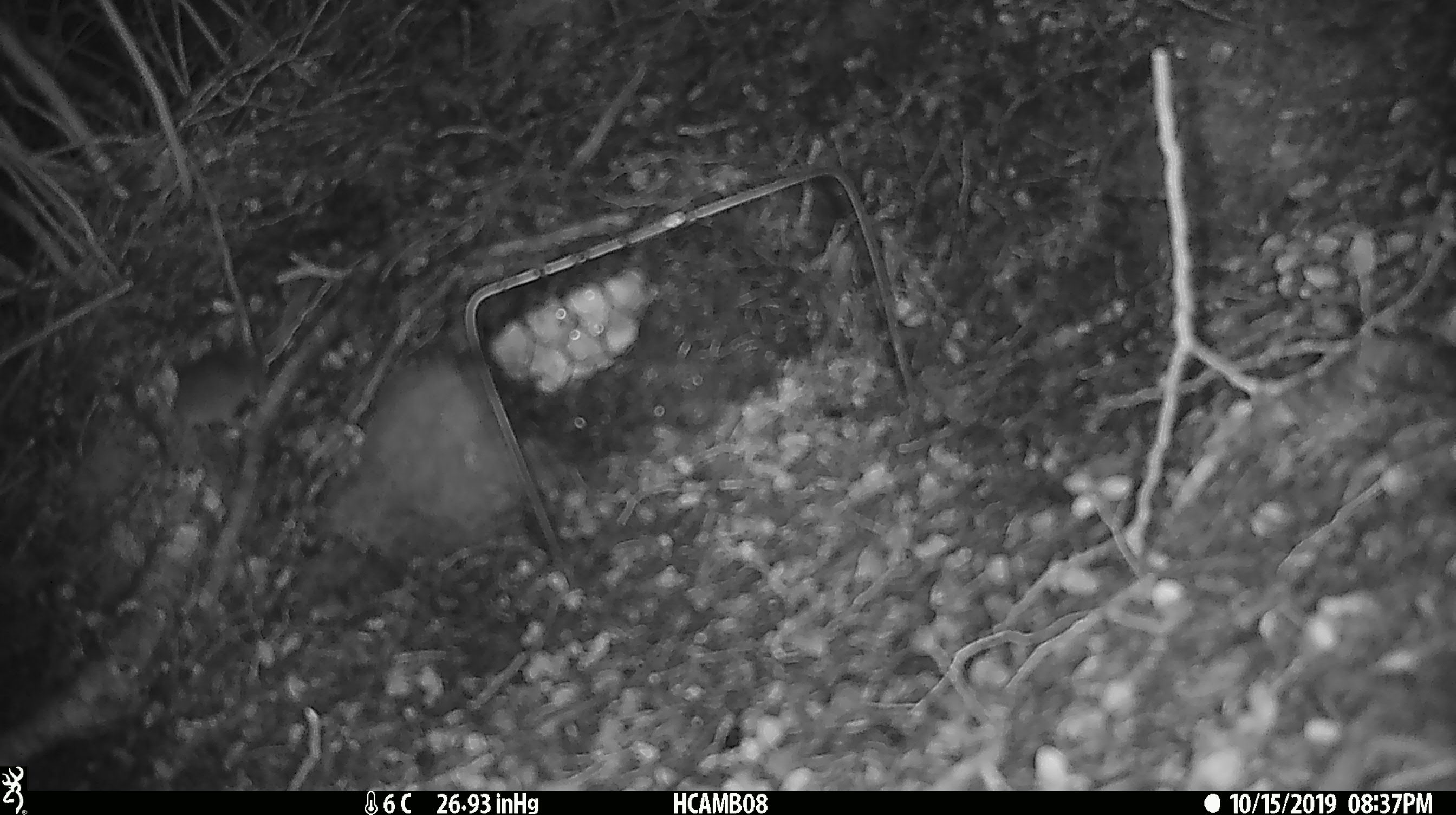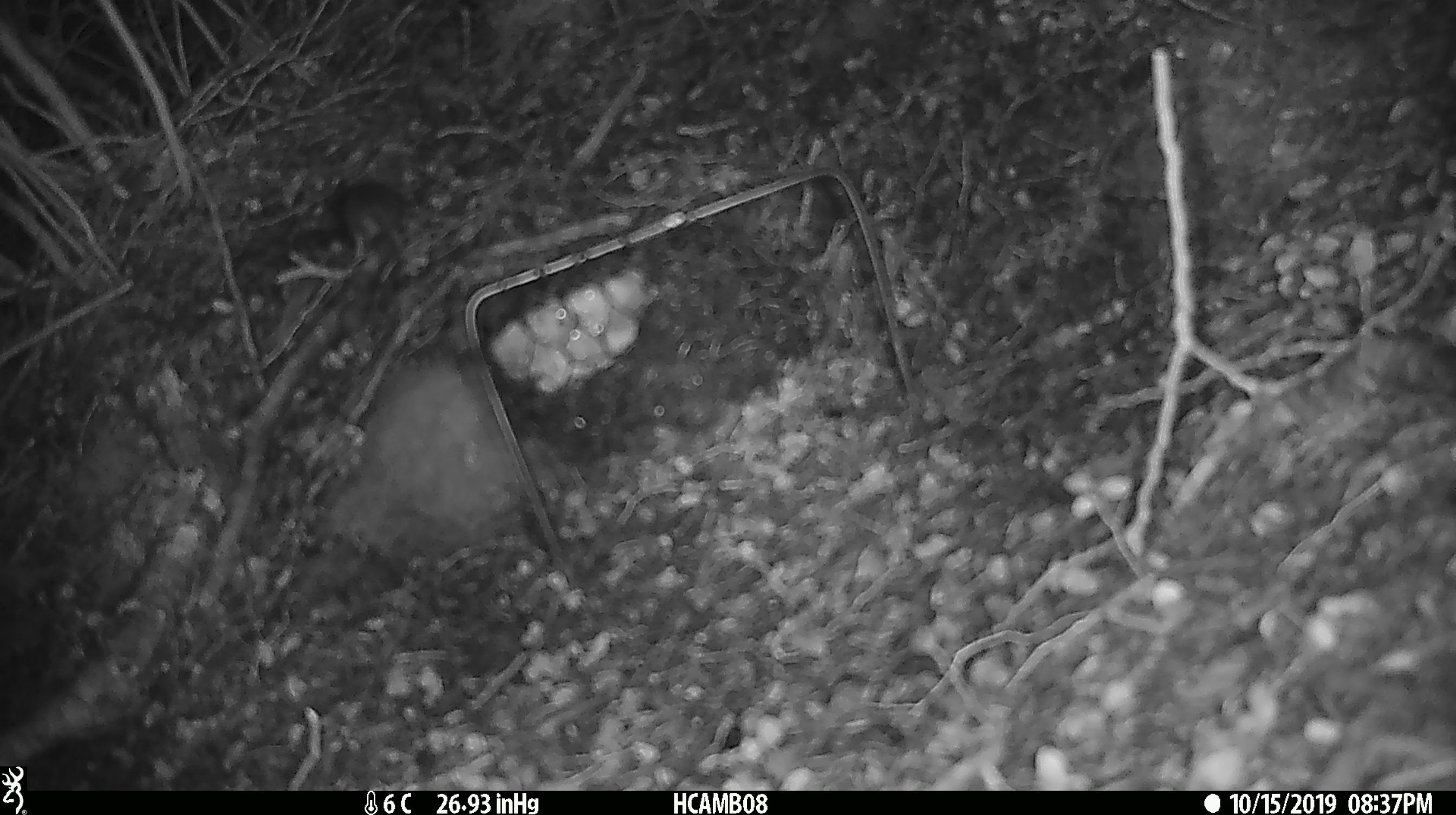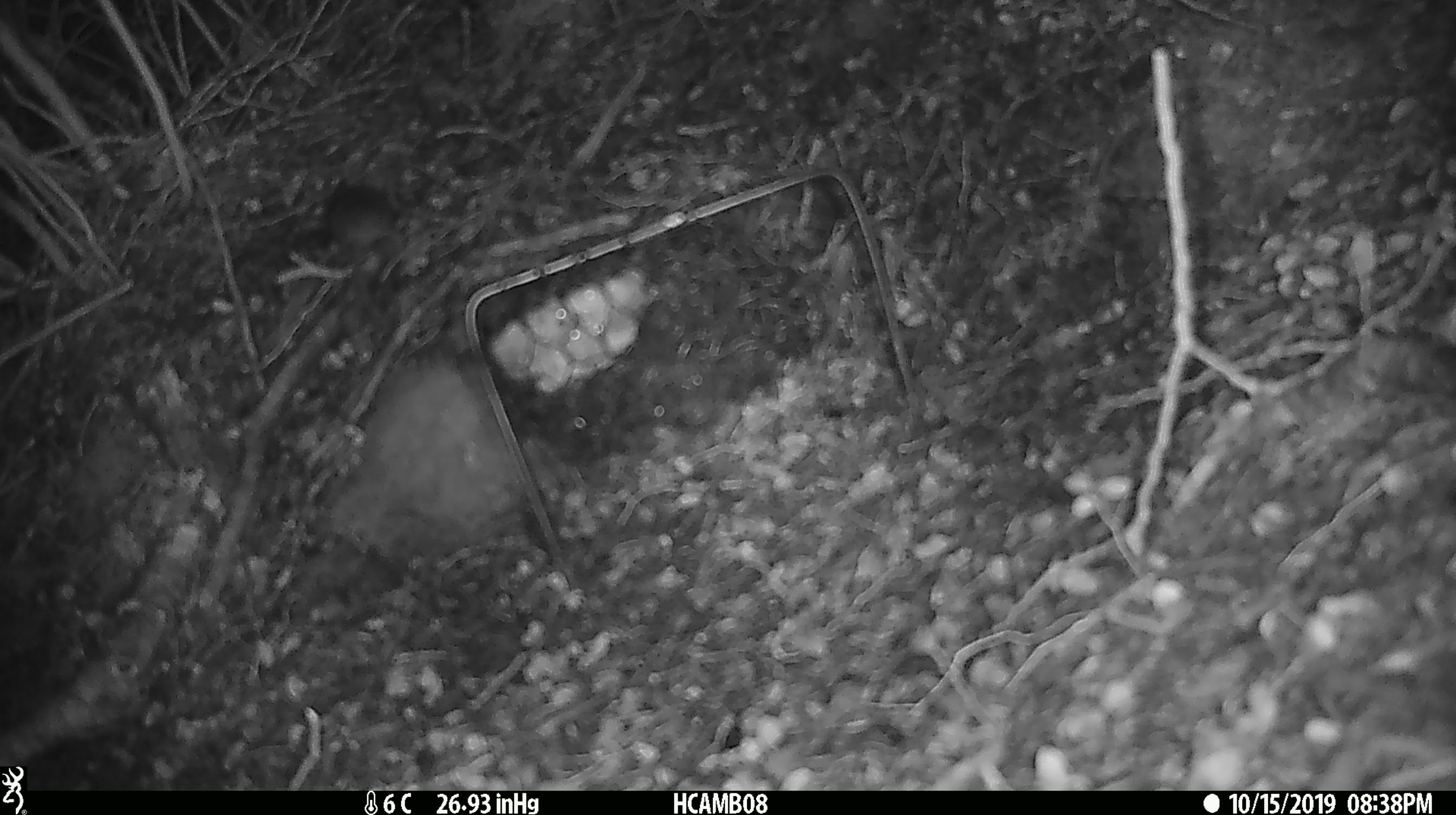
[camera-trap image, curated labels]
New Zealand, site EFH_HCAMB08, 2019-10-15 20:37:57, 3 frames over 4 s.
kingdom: Animalia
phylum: Chordata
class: Mammalia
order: Rodentia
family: Muridae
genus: Mus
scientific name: Mus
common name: mouse